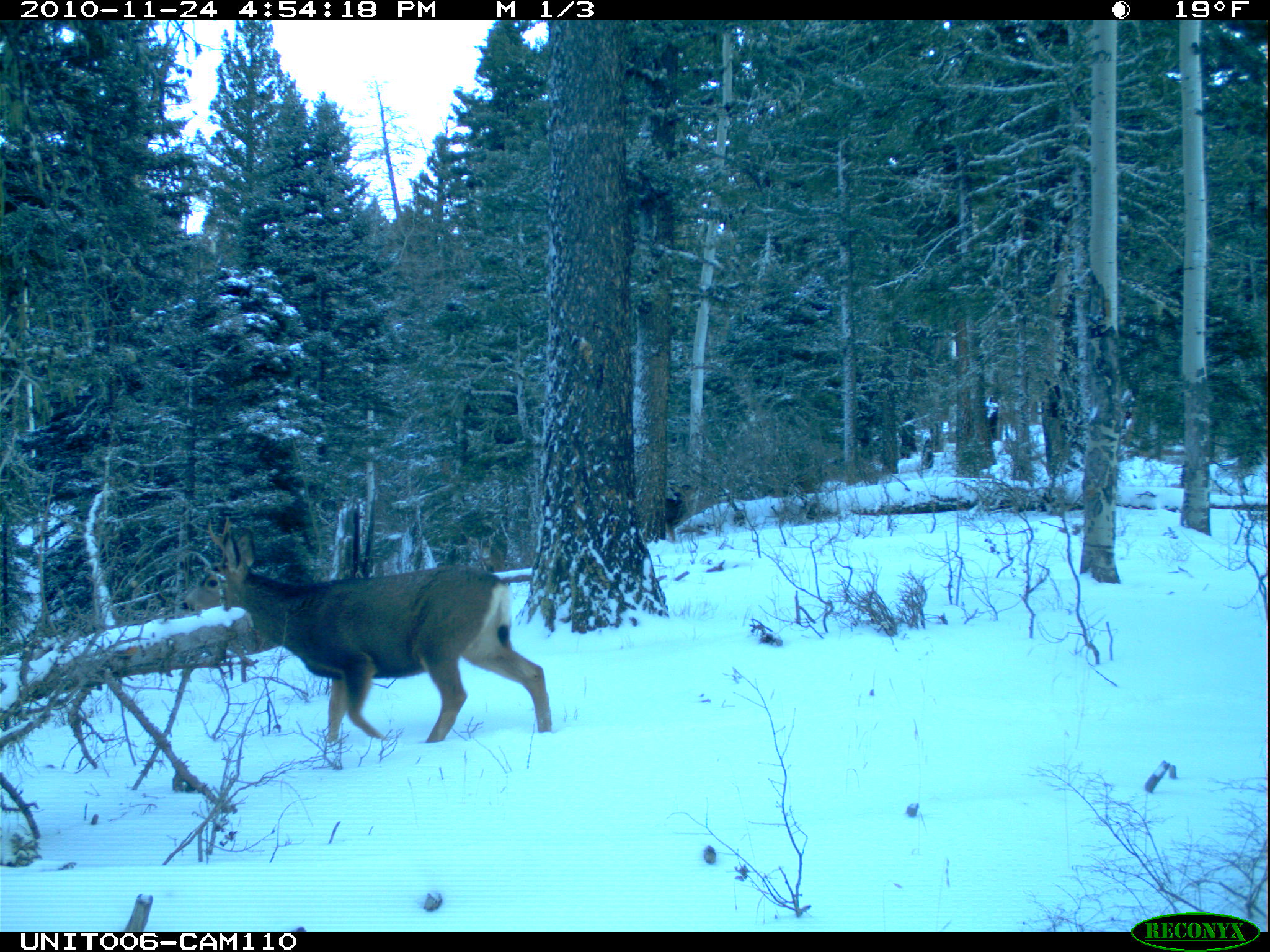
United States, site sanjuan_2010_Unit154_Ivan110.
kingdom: Animalia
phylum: Chordata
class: Mammalia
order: Artiodactyla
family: Cervidae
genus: Odocoileus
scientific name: Odocoileus hemionus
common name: mule deer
Odocoileus hemionus (mule deer).